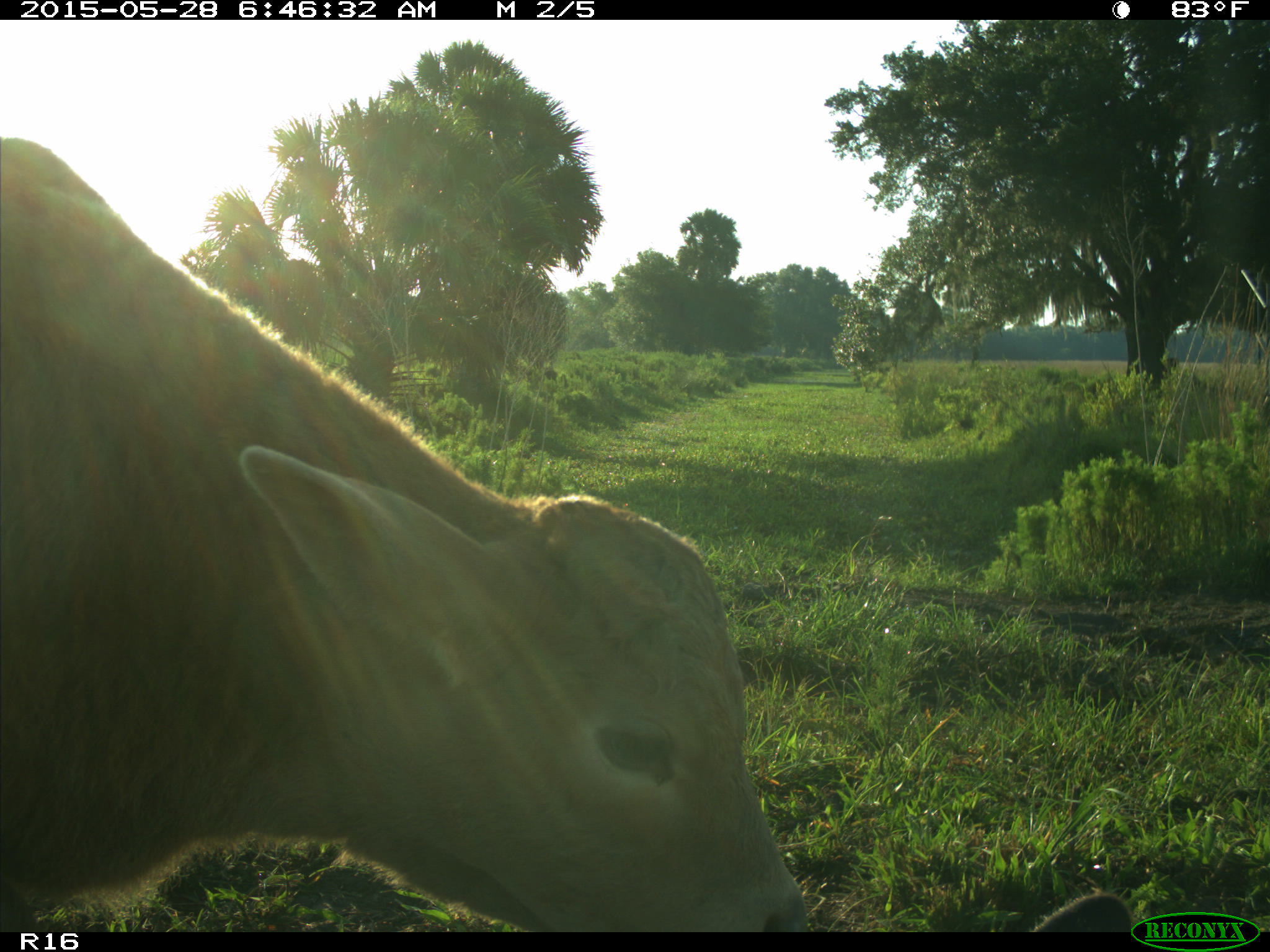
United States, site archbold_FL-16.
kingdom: Animalia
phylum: Chordata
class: Mammalia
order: Artiodactyla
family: Bovidae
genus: Bos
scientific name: Bos taurus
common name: domestic cow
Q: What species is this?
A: Bos taurus (domestic cow).